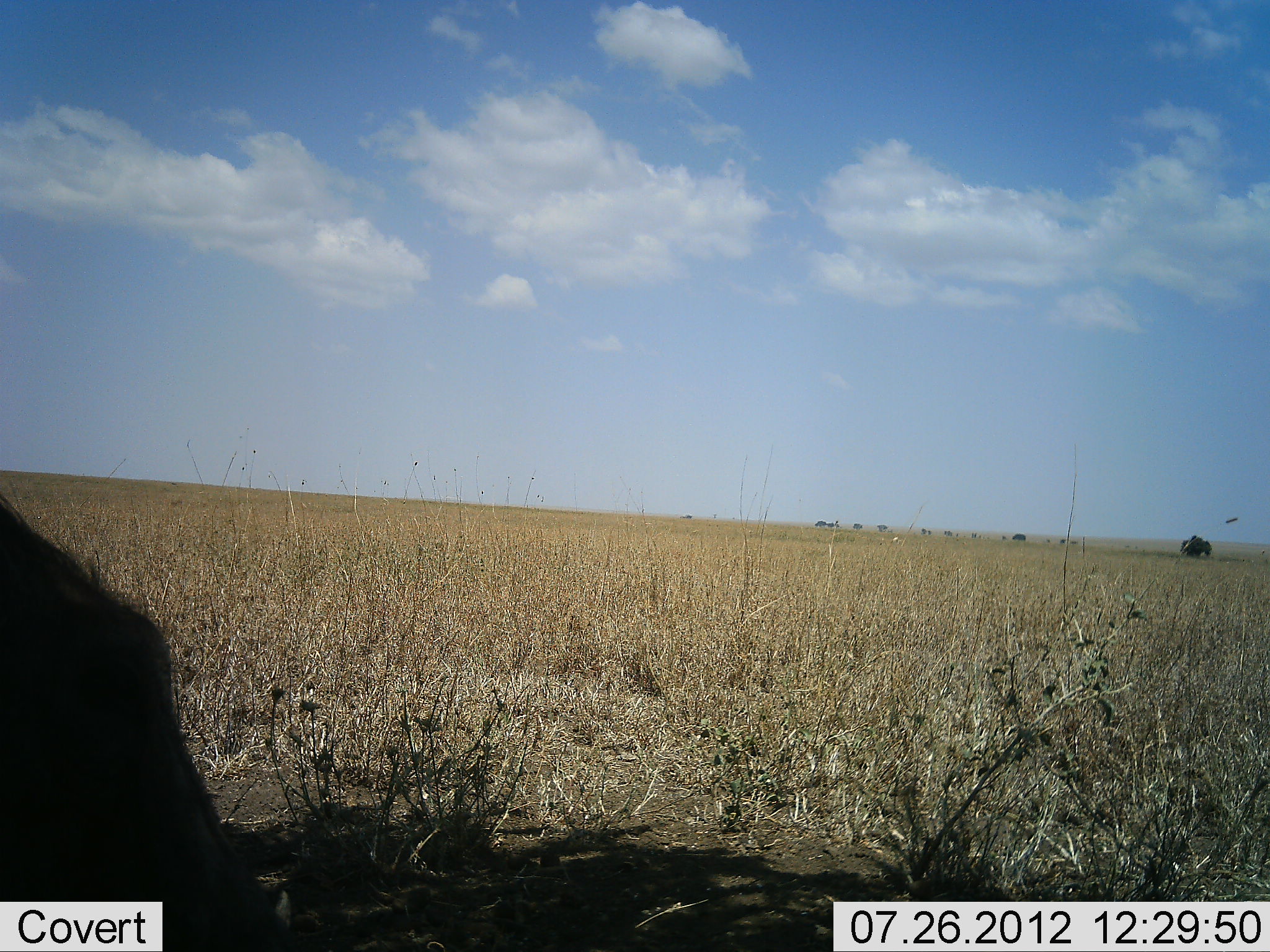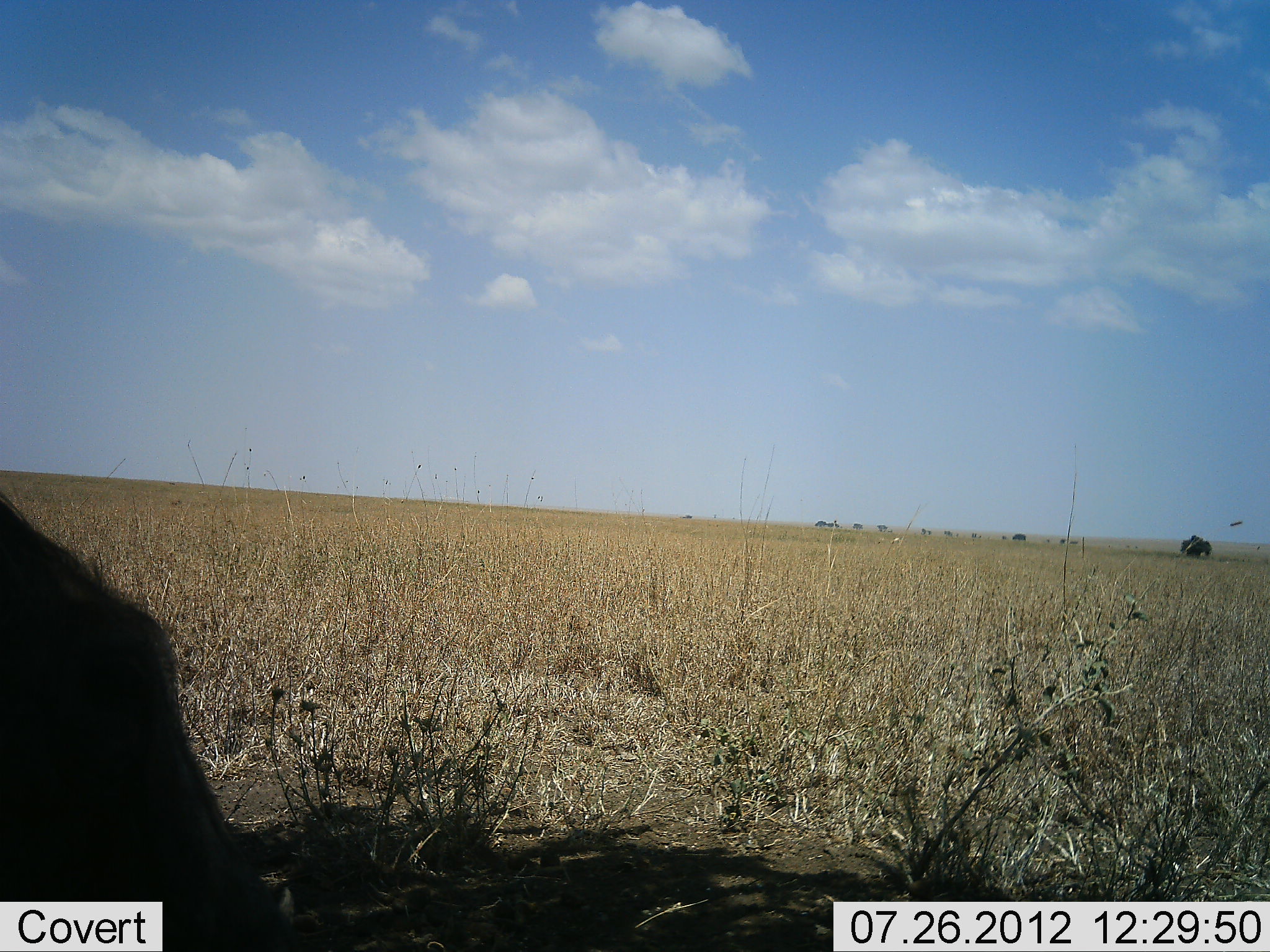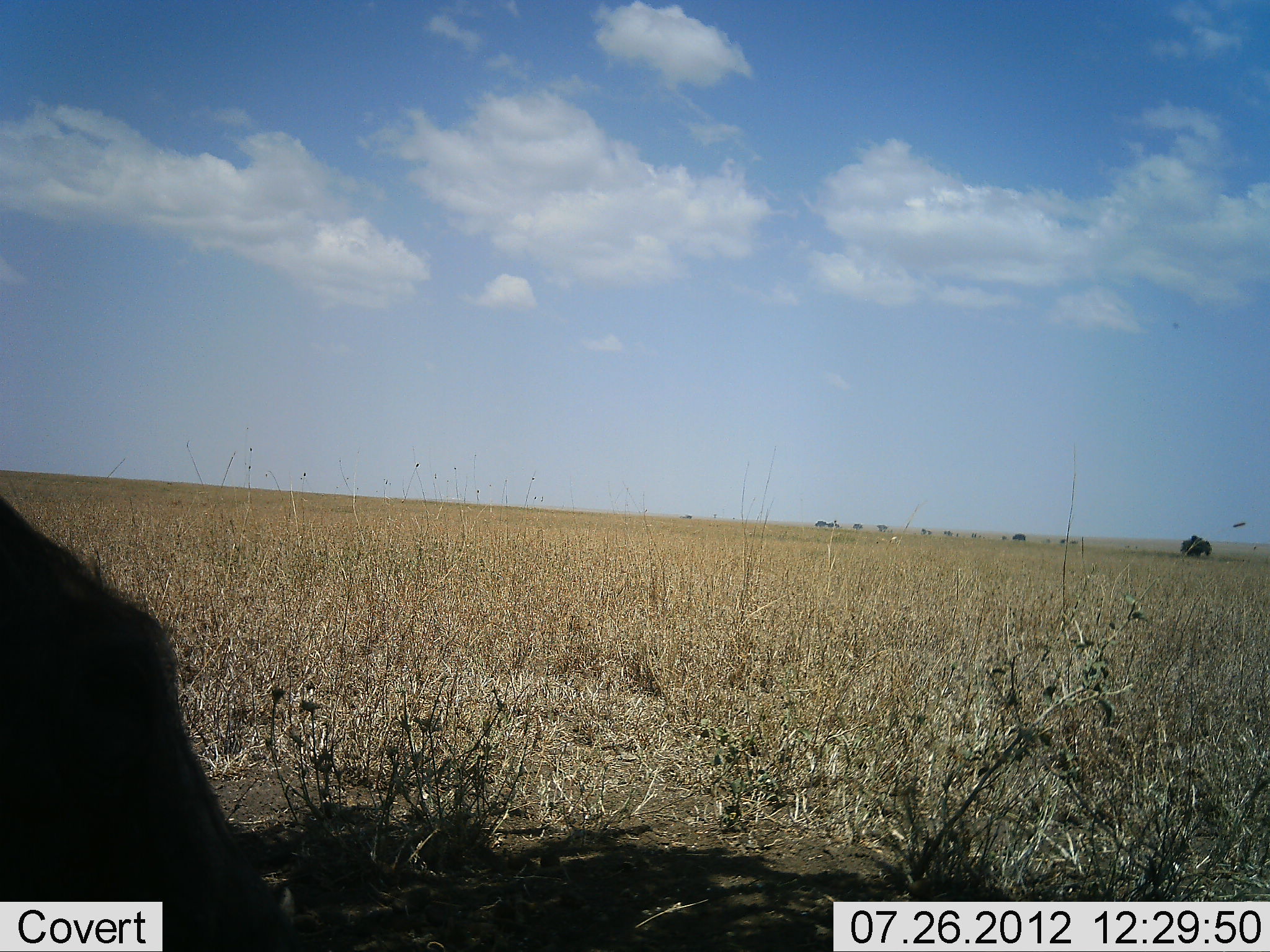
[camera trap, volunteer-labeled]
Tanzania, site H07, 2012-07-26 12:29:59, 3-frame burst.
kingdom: Animalia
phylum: Chordata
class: Mammalia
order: Artiodactyla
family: Suidae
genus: Phacochoerus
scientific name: Phacochoerus africanus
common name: warthog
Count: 1.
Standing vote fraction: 50%.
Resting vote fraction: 0%.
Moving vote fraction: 0%.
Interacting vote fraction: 0%.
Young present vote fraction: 0%.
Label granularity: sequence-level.